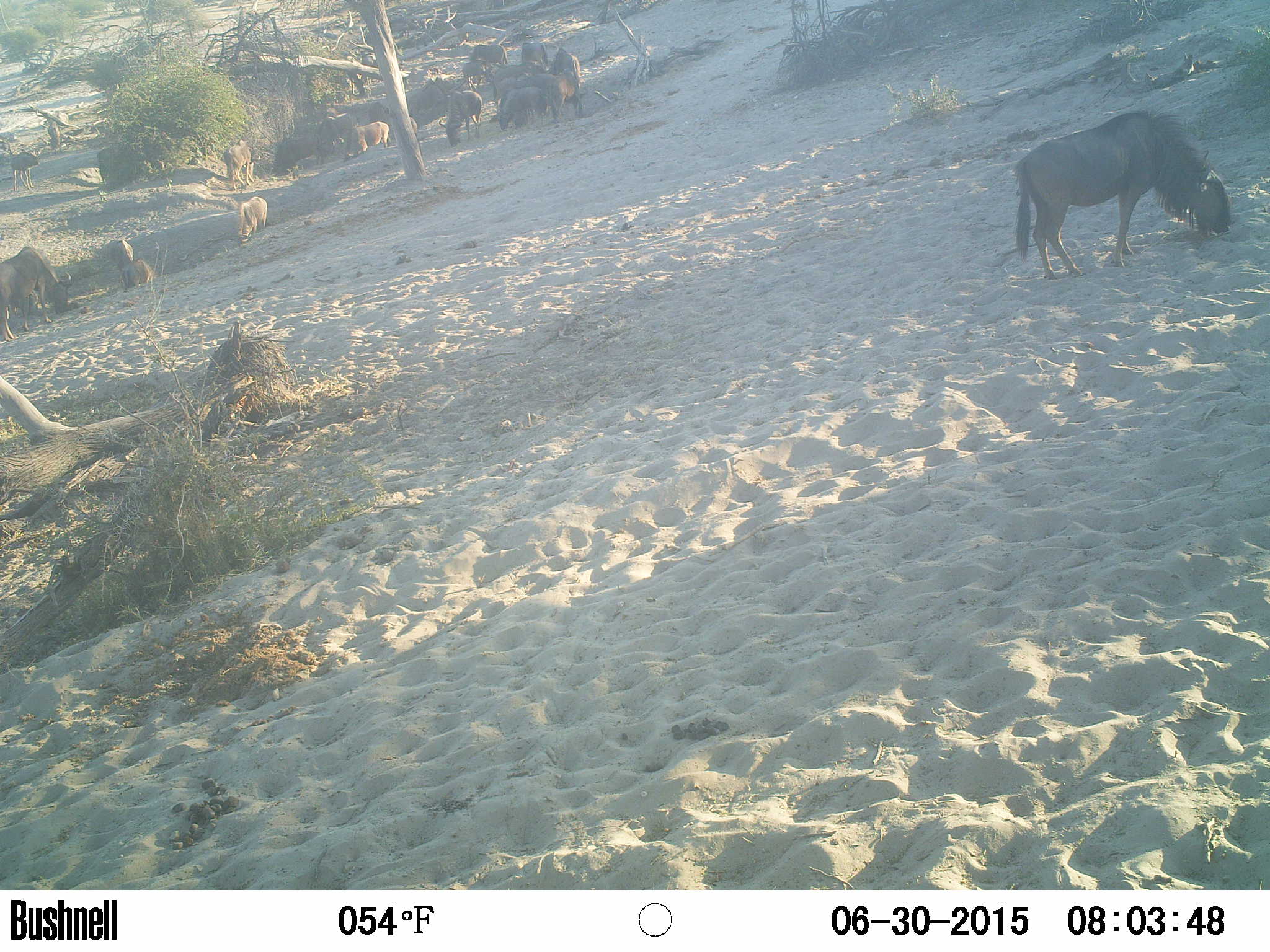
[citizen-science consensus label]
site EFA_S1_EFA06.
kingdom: Animalia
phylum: Chordata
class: Mammalia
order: Artiodactyla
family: Bovidae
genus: Connochaetes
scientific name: Connochaetes taurinus taurinus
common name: blue wildebeest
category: wildebeestblue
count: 11-50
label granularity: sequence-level